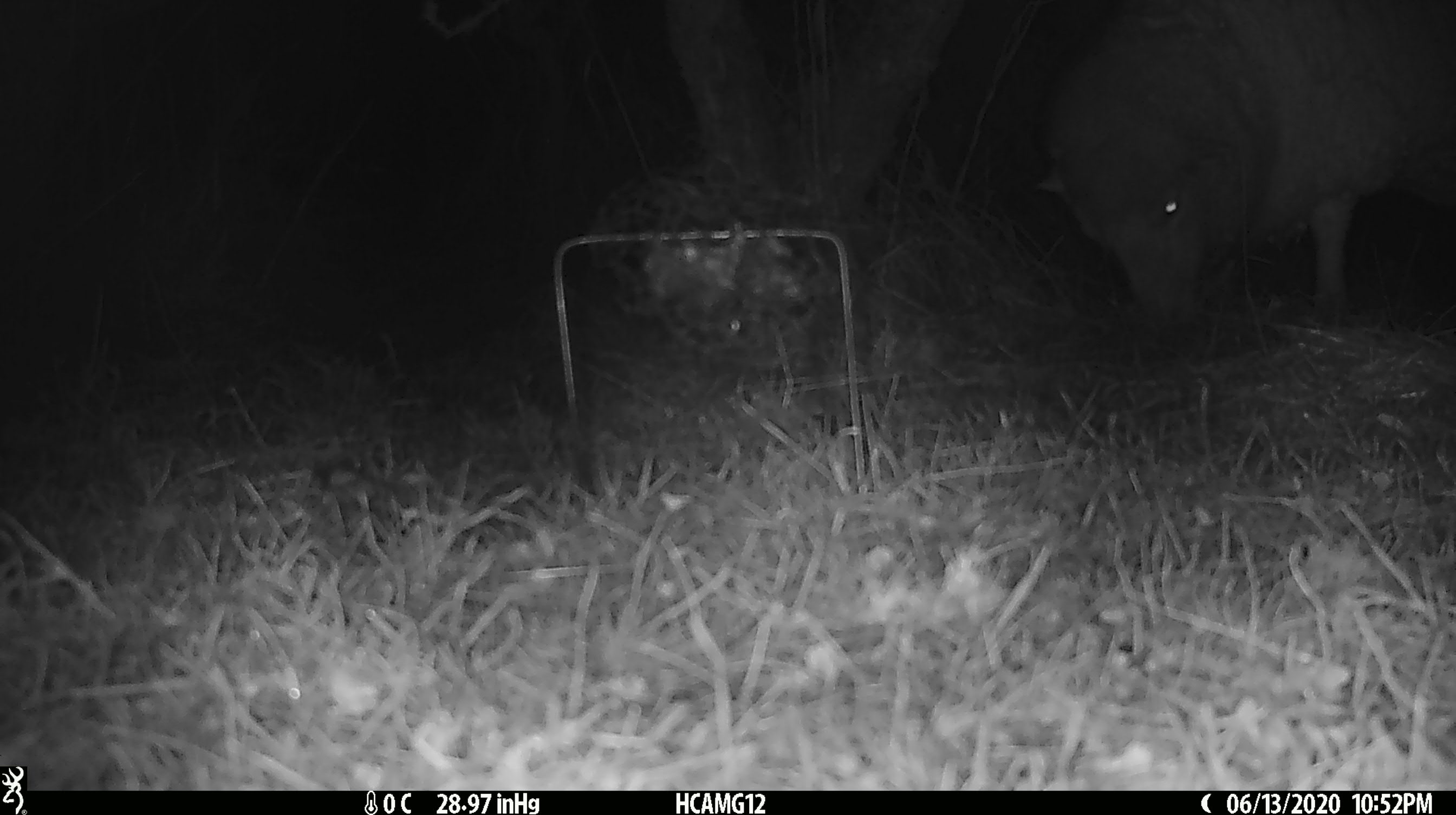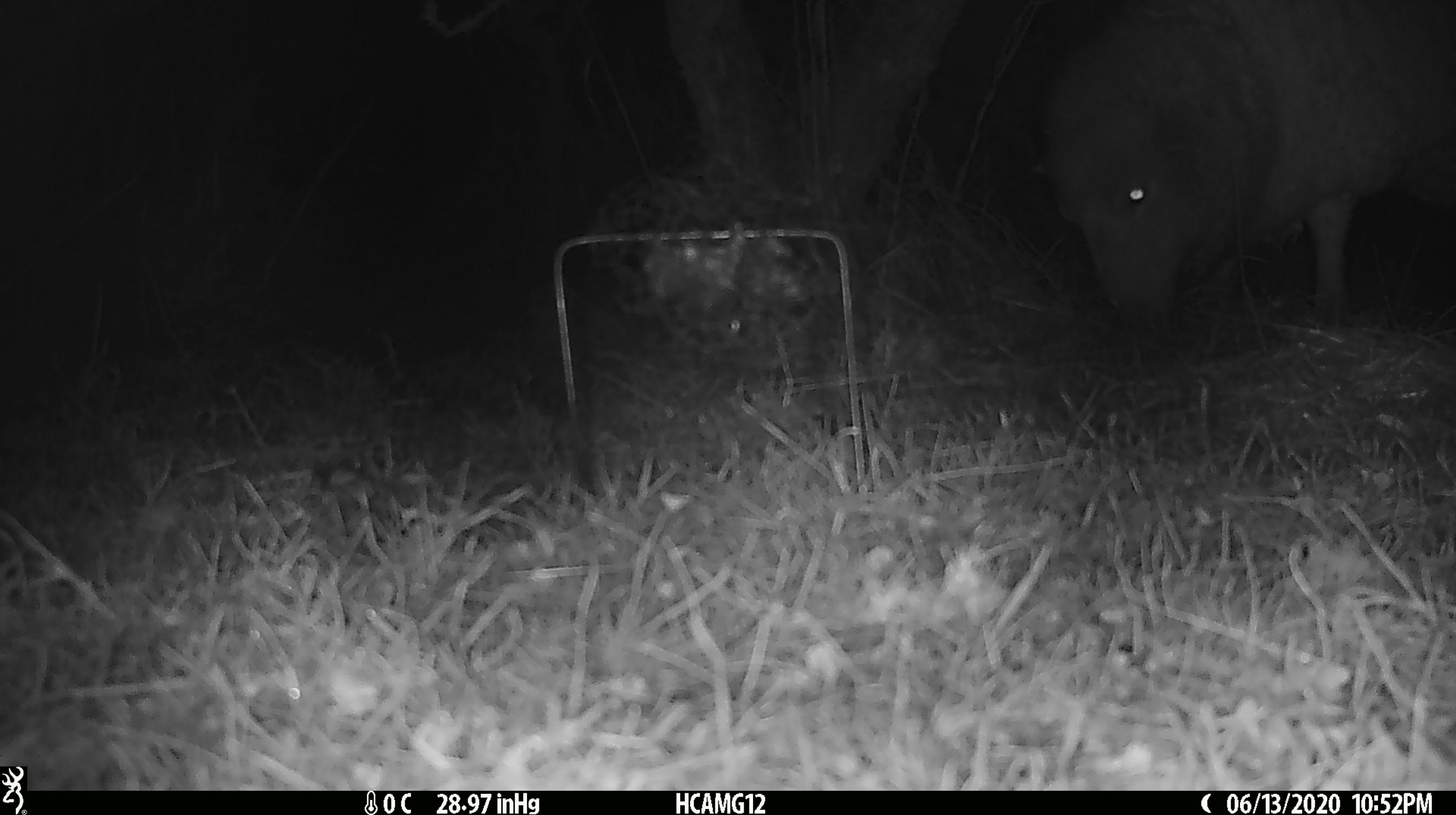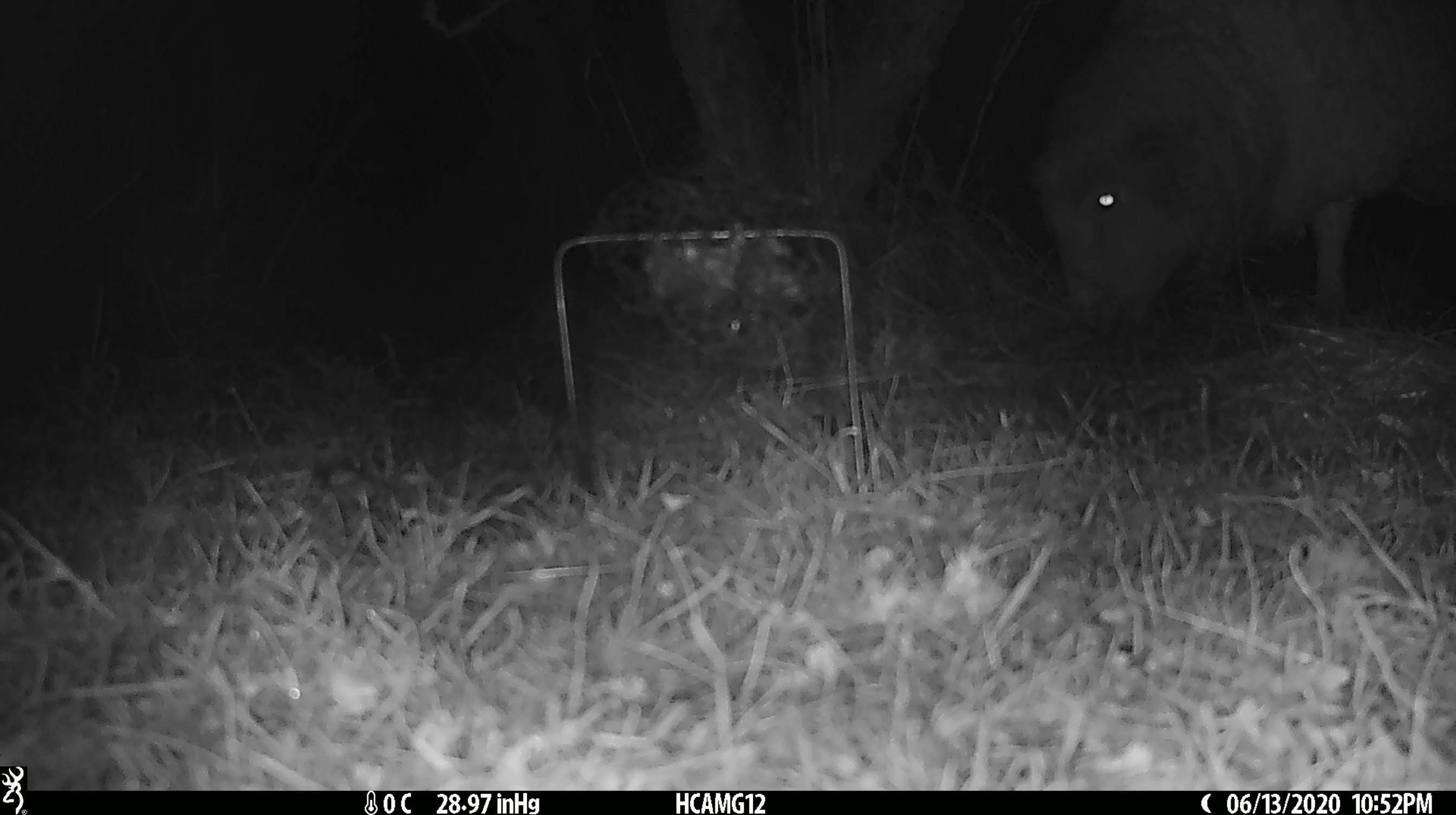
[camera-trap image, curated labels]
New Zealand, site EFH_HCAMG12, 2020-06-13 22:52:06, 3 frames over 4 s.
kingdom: Animalia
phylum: Chordata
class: Mammalia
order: Artiodactyla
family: Bovidae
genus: Ovis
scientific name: Ovis aries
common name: domestic sheep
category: sheep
Sheep (domestic sheep) (Ovis aries).